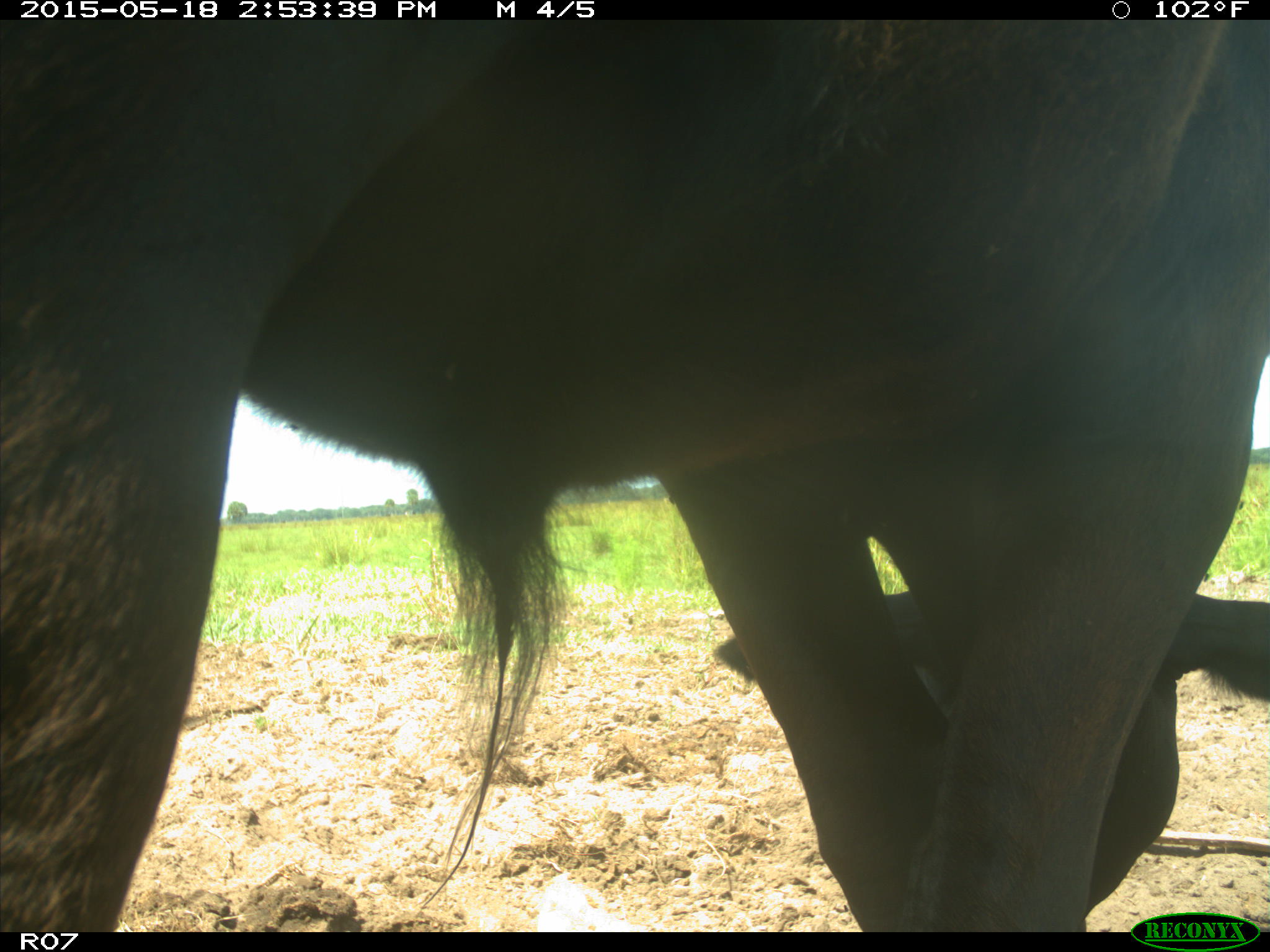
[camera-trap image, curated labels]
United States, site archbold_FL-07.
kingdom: Animalia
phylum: Chordata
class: Mammalia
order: Artiodactyla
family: Bovidae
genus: Bos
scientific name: Bos taurus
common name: domestic cow